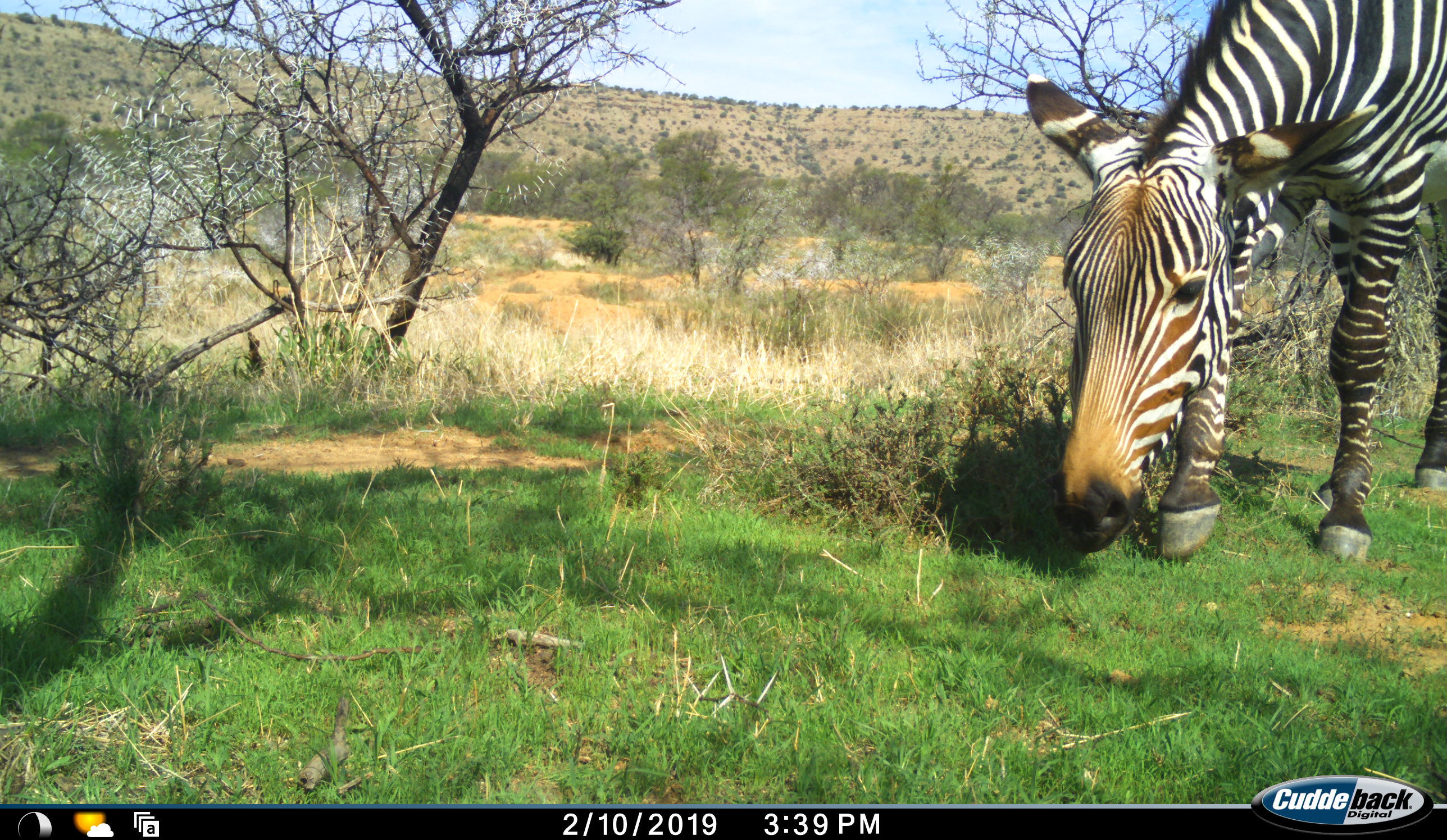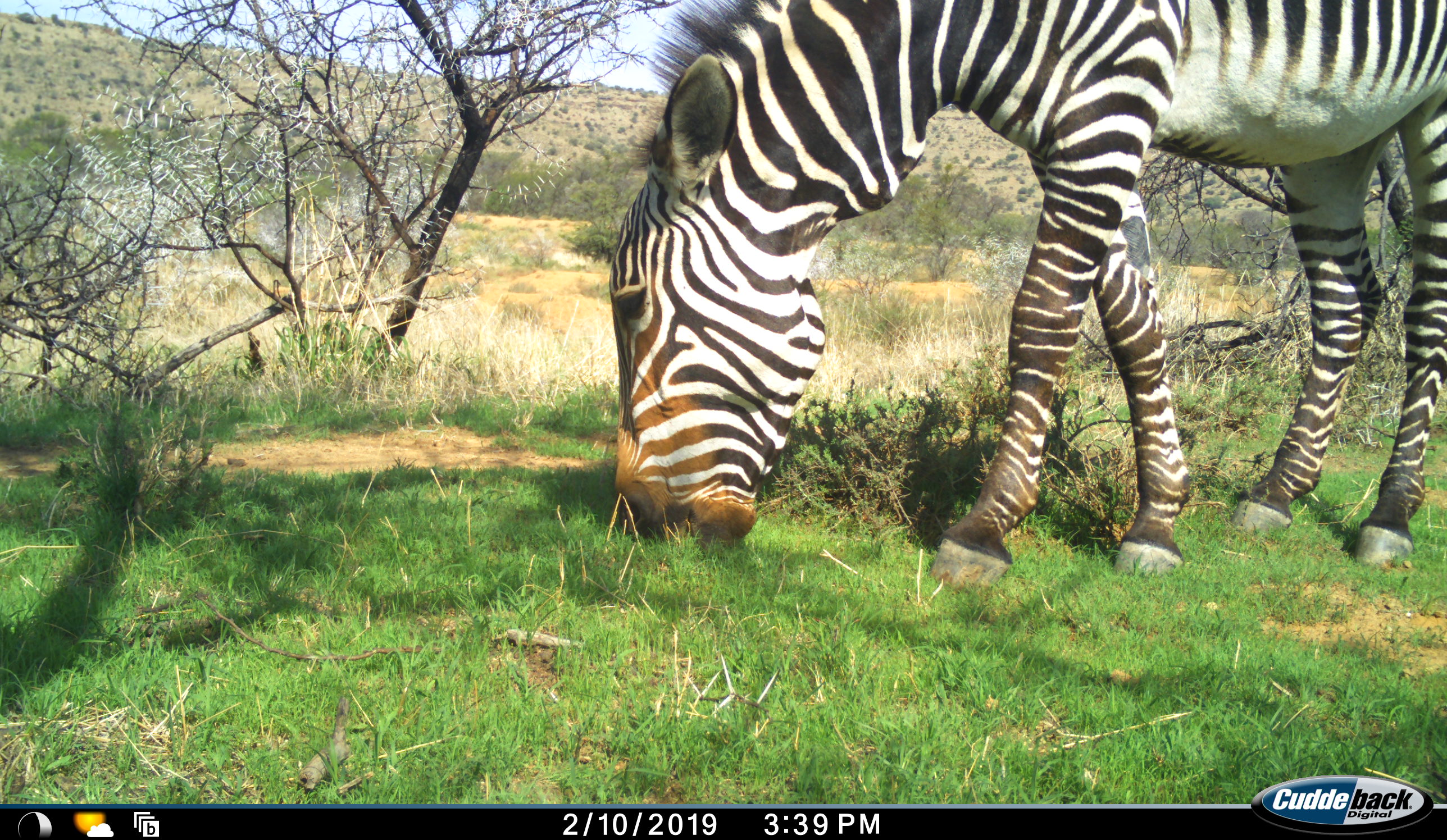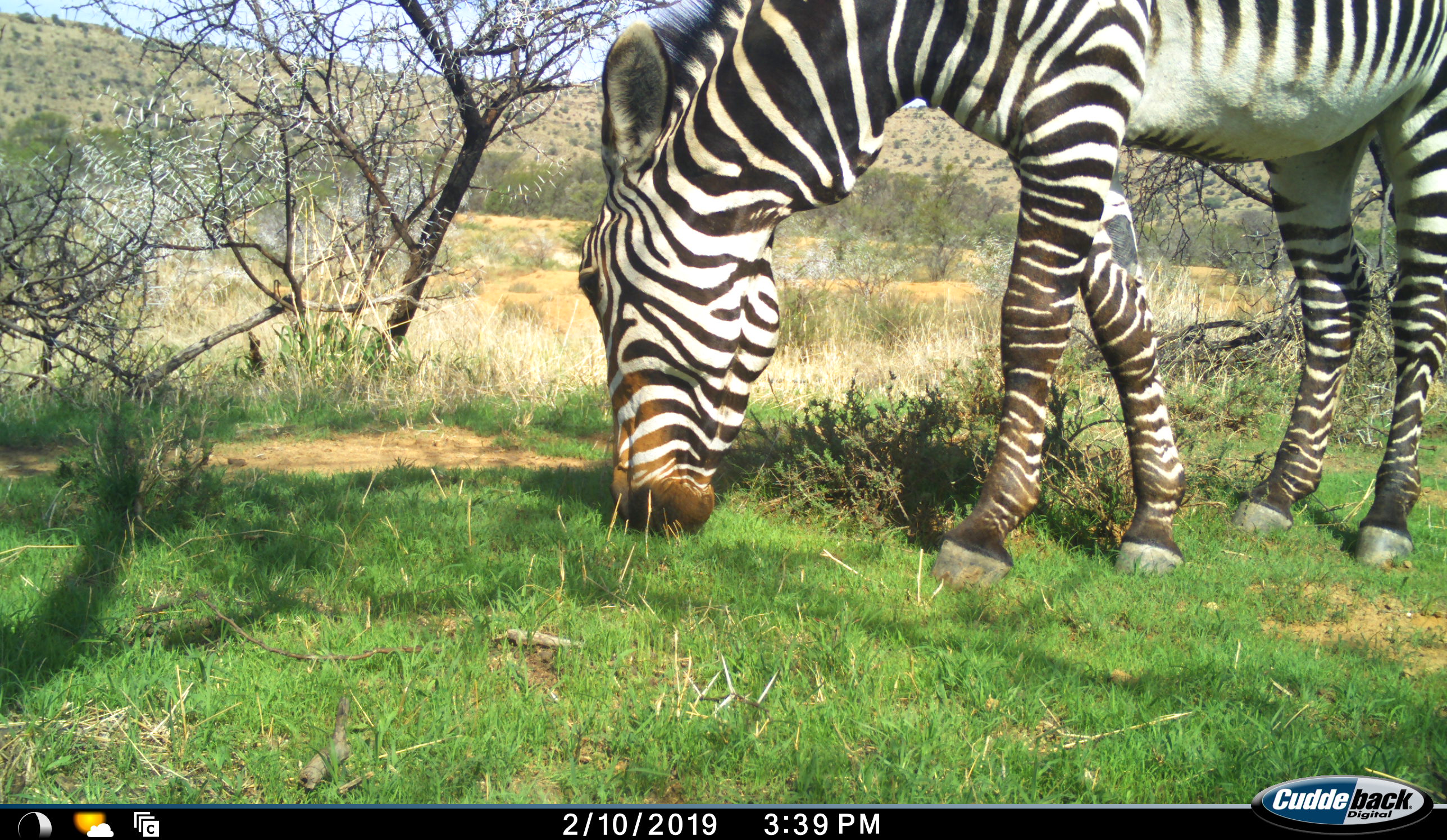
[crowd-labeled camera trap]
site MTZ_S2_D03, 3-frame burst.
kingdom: Animalia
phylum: Chordata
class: Mammalia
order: Perissodactyla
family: Equidae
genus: Equus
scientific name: Equus zebra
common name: mountain zebra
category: zebramountain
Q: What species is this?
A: Zebramountain (mountain zebra) (Equus zebra).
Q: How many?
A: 1.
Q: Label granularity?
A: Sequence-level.